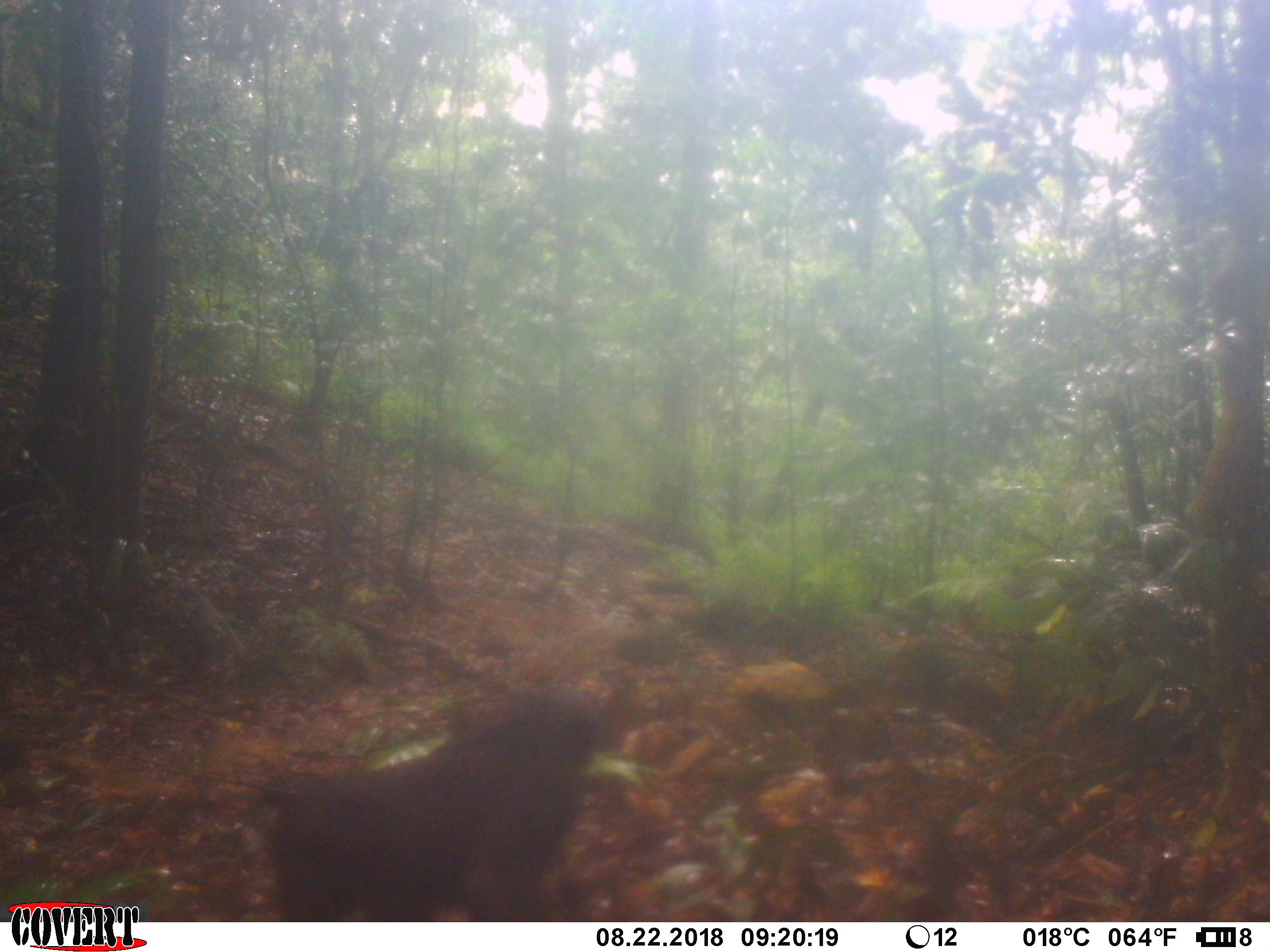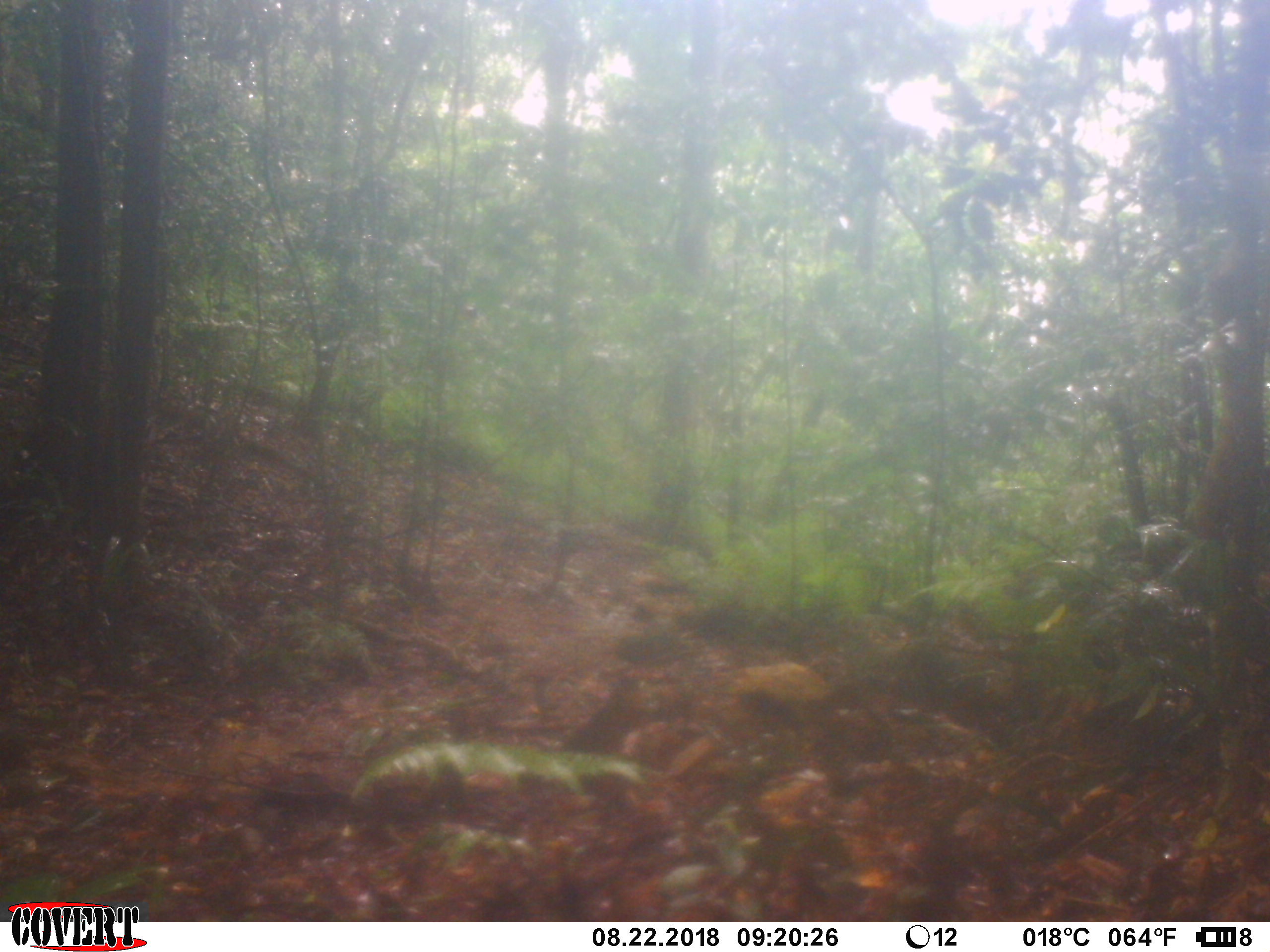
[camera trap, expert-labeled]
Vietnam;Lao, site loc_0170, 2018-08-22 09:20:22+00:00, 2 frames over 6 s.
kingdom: Animalia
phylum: Chordata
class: Mammalia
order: Primates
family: Cercopithecidae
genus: Macaca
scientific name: Macaca arctoides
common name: stump-tailed macaque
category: stump tailed macaque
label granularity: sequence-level